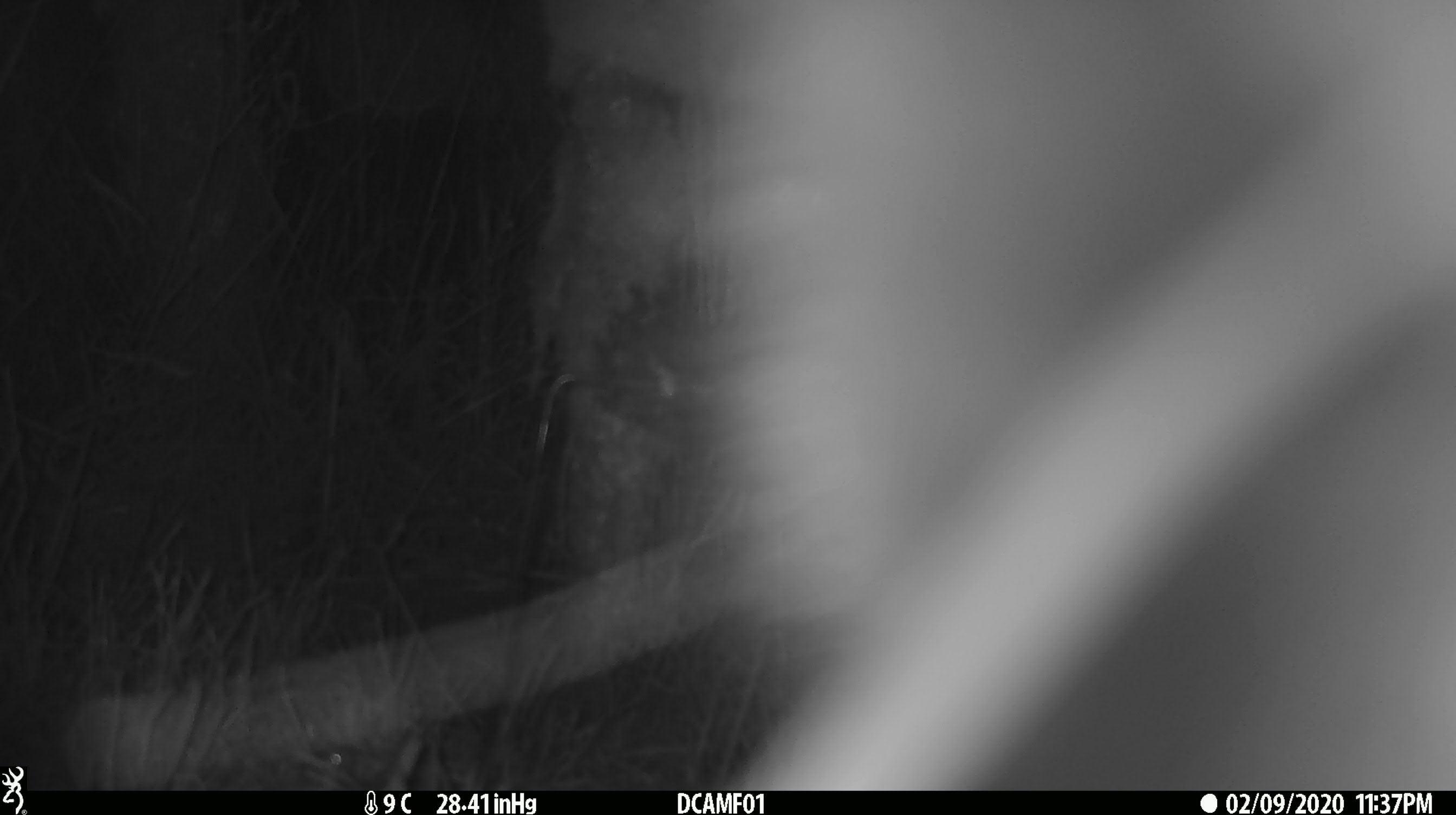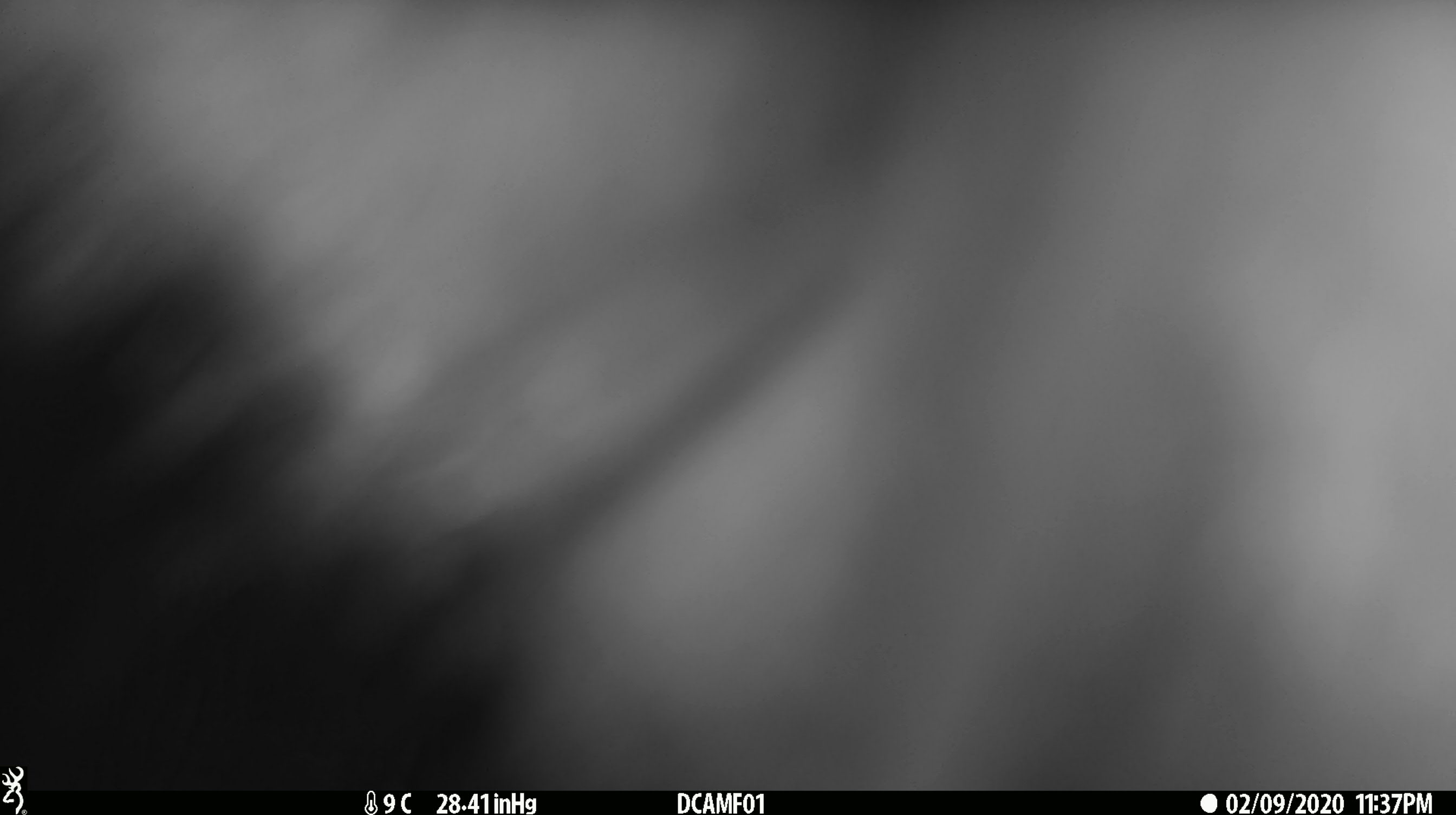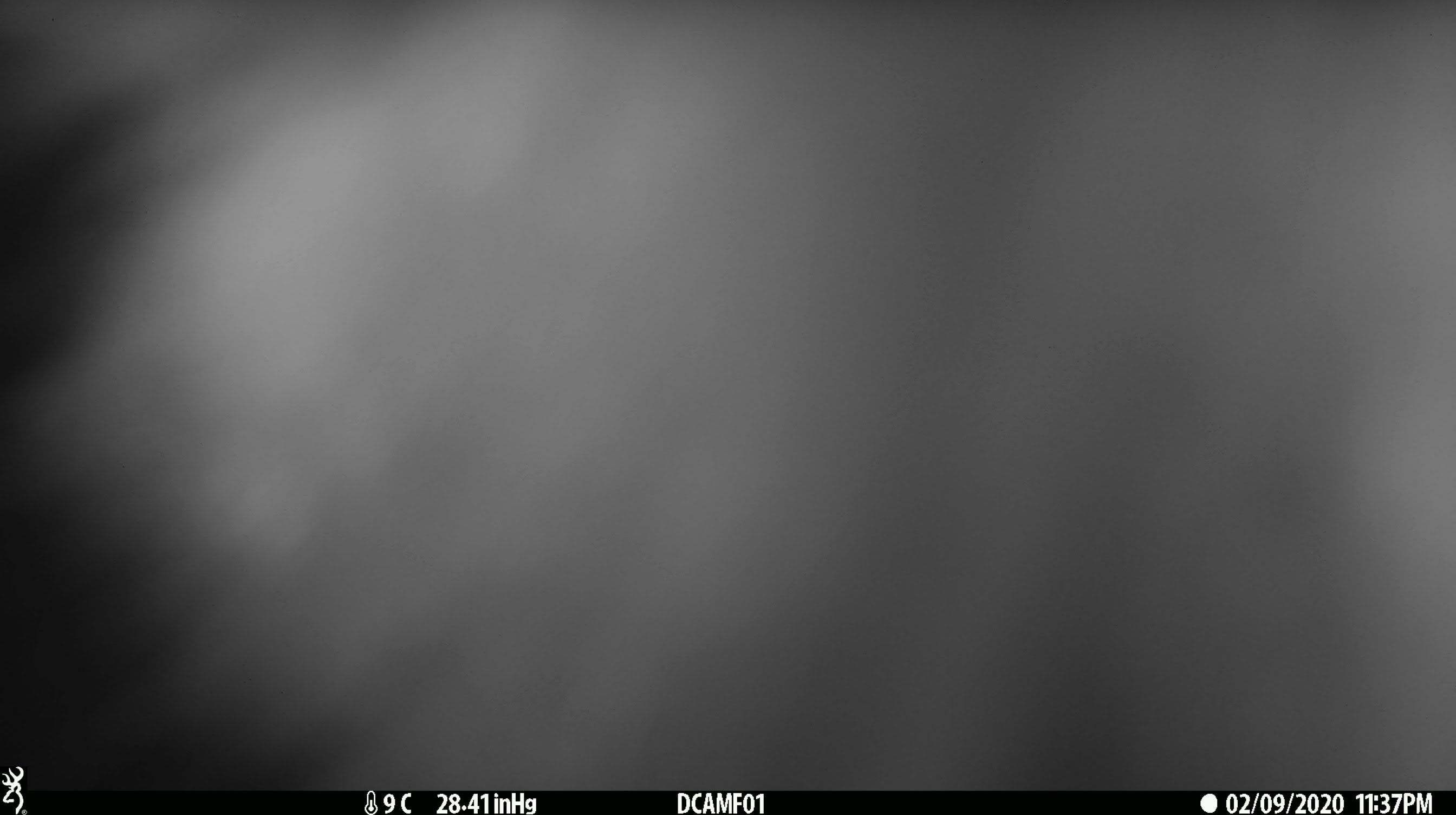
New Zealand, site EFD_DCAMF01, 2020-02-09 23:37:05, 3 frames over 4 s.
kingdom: Animalia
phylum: Chordata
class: Mammalia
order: Diprotodontia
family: Phalangeridae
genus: Trichosurus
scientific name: Trichosurus vulpecula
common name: common brushtail possum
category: possum